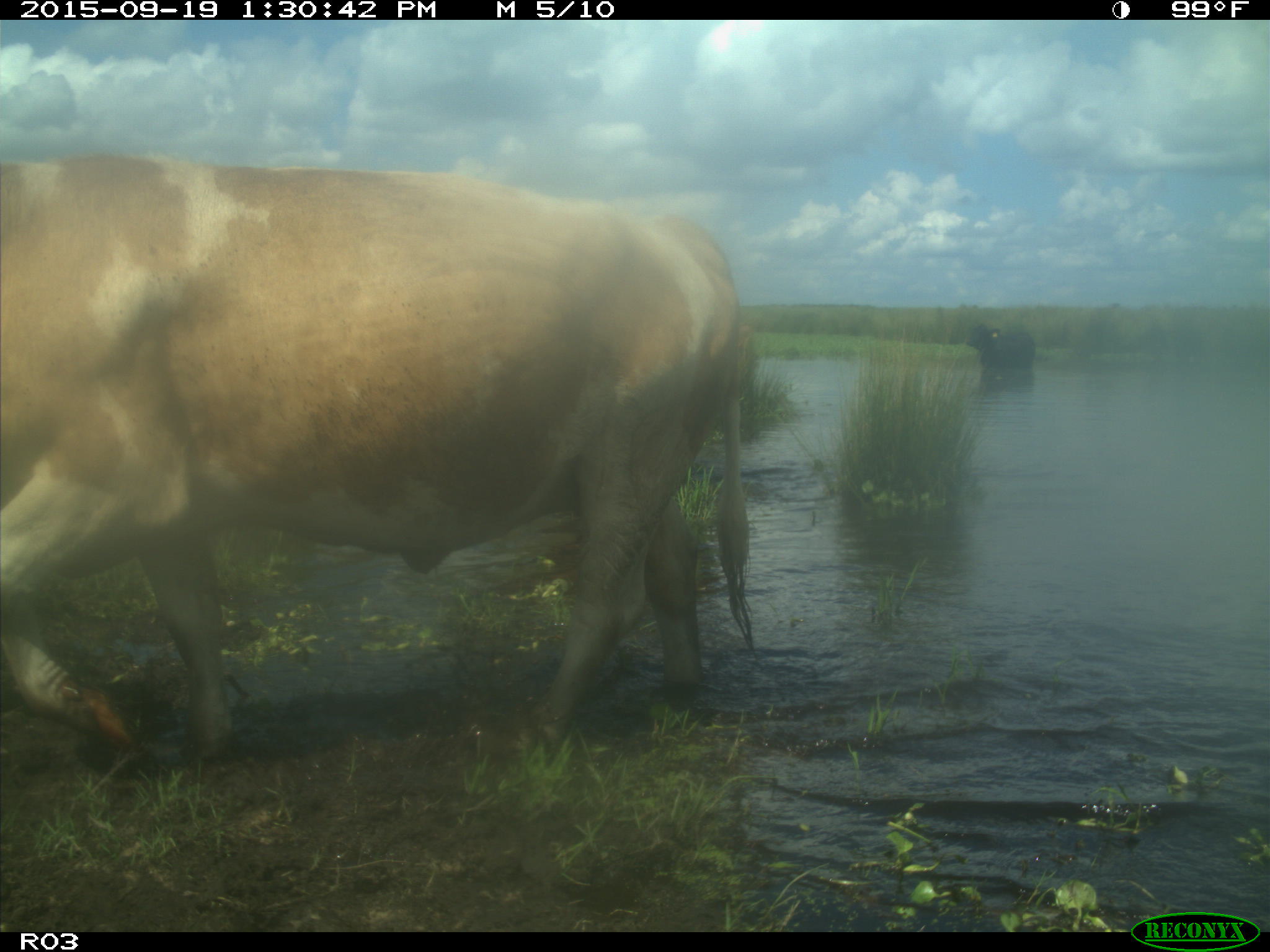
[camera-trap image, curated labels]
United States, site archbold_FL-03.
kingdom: Animalia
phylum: Chordata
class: Mammalia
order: Artiodactyla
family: Bovidae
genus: Bos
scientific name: Bos taurus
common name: domestic cow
Bos taurus (domestic cow).